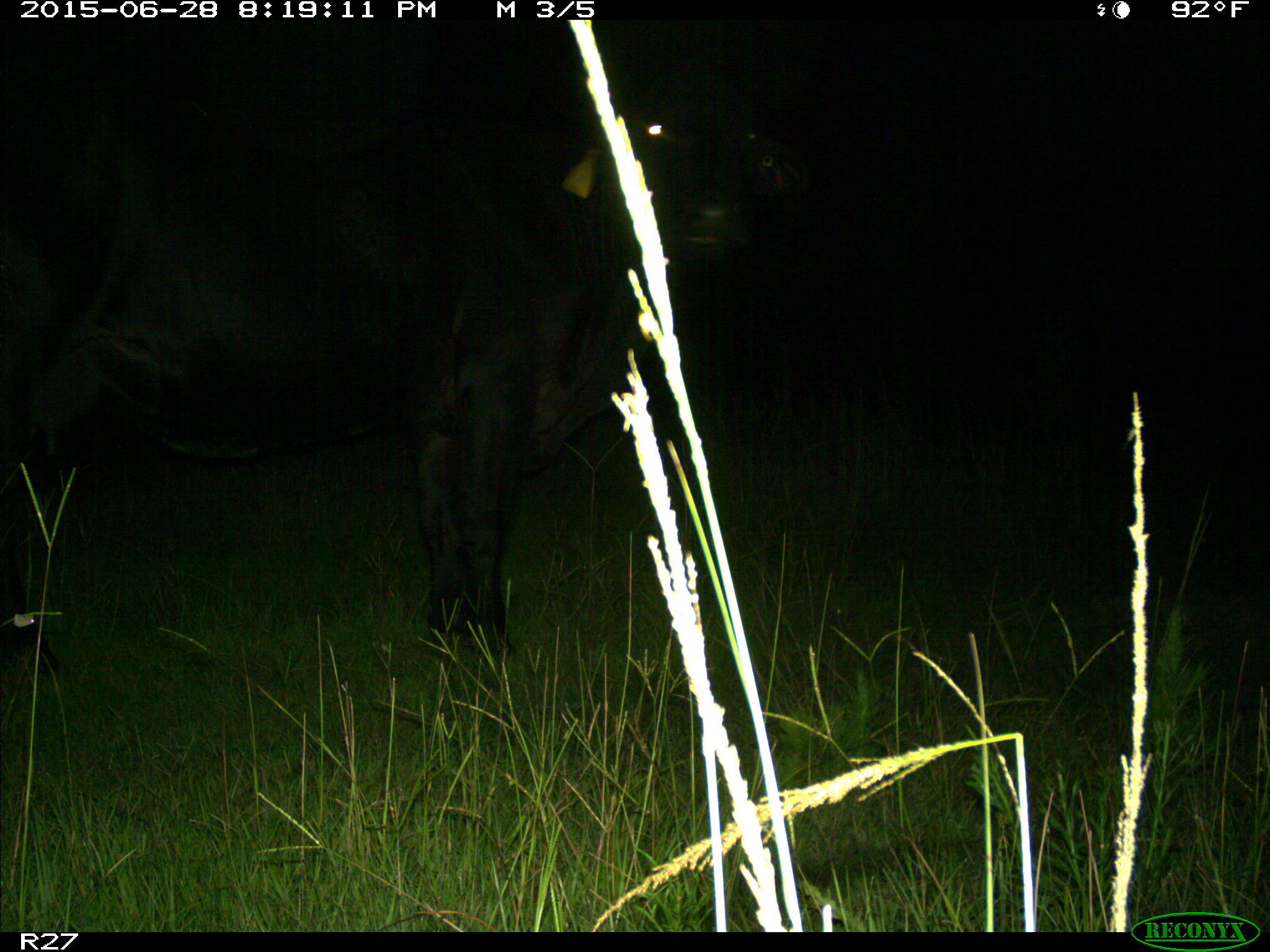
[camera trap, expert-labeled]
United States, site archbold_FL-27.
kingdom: Animalia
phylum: Chordata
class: Mammalia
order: Artiodactyla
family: Bovidae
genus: Bos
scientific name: Bos taurus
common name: domestic cow